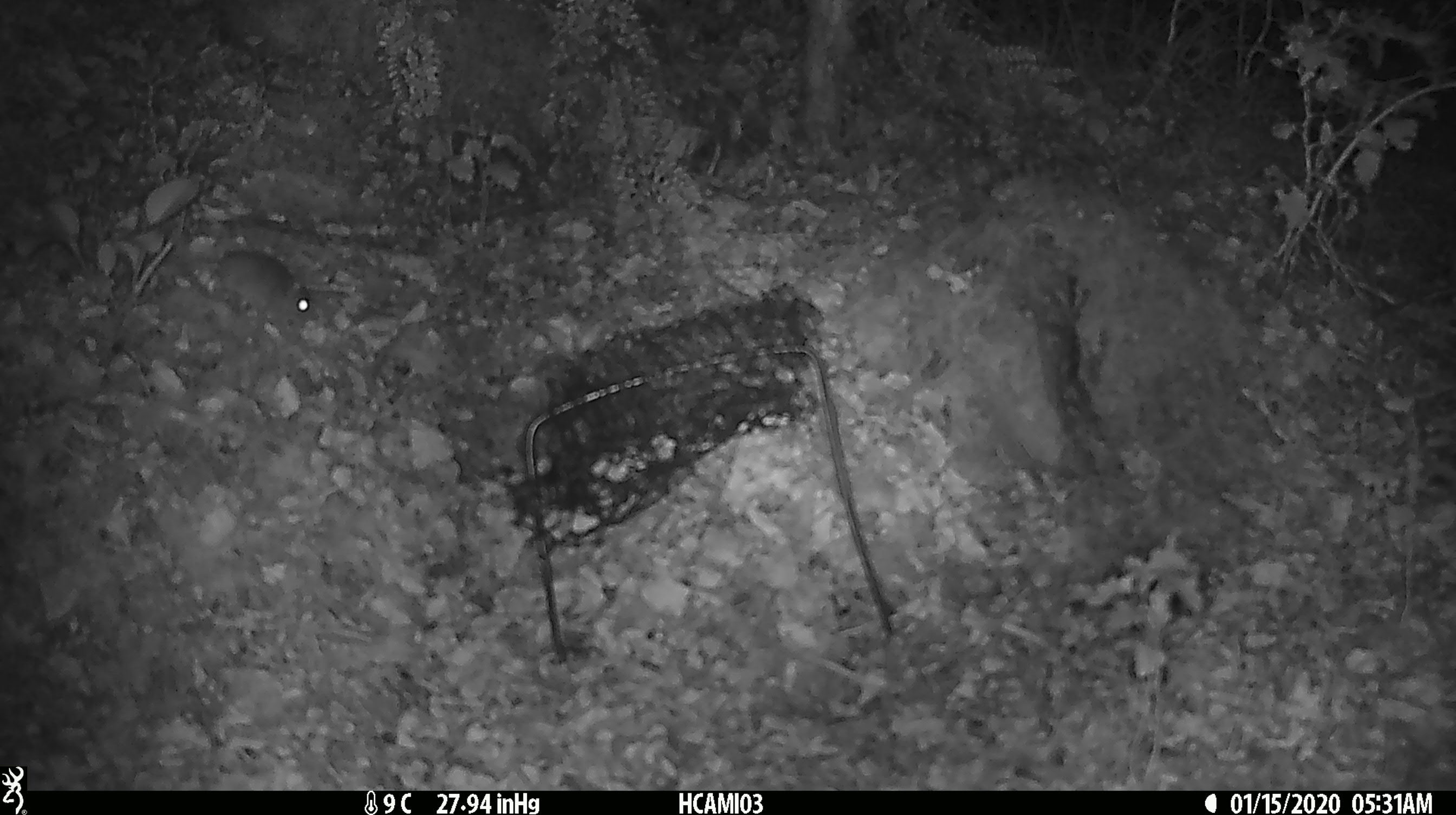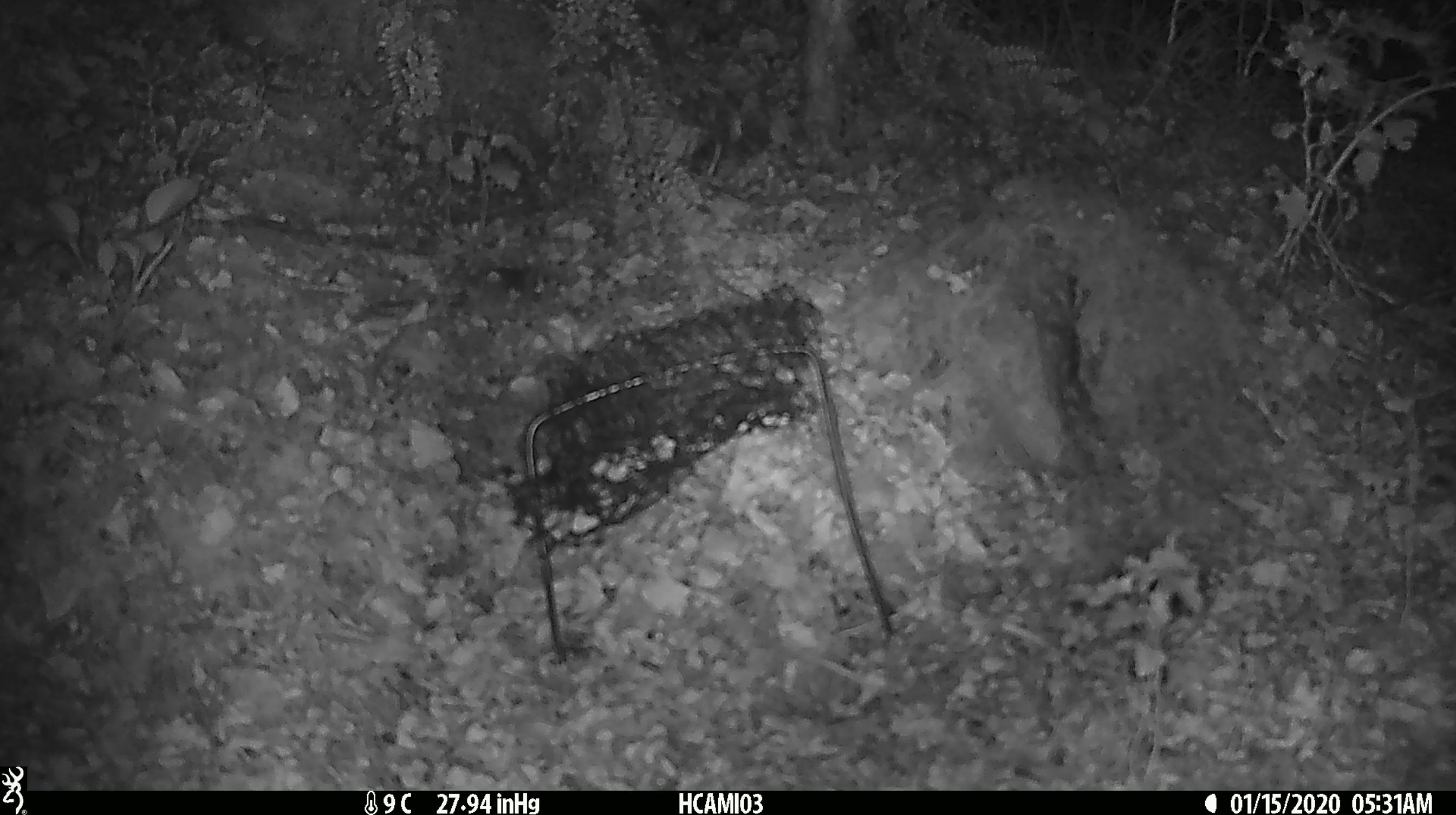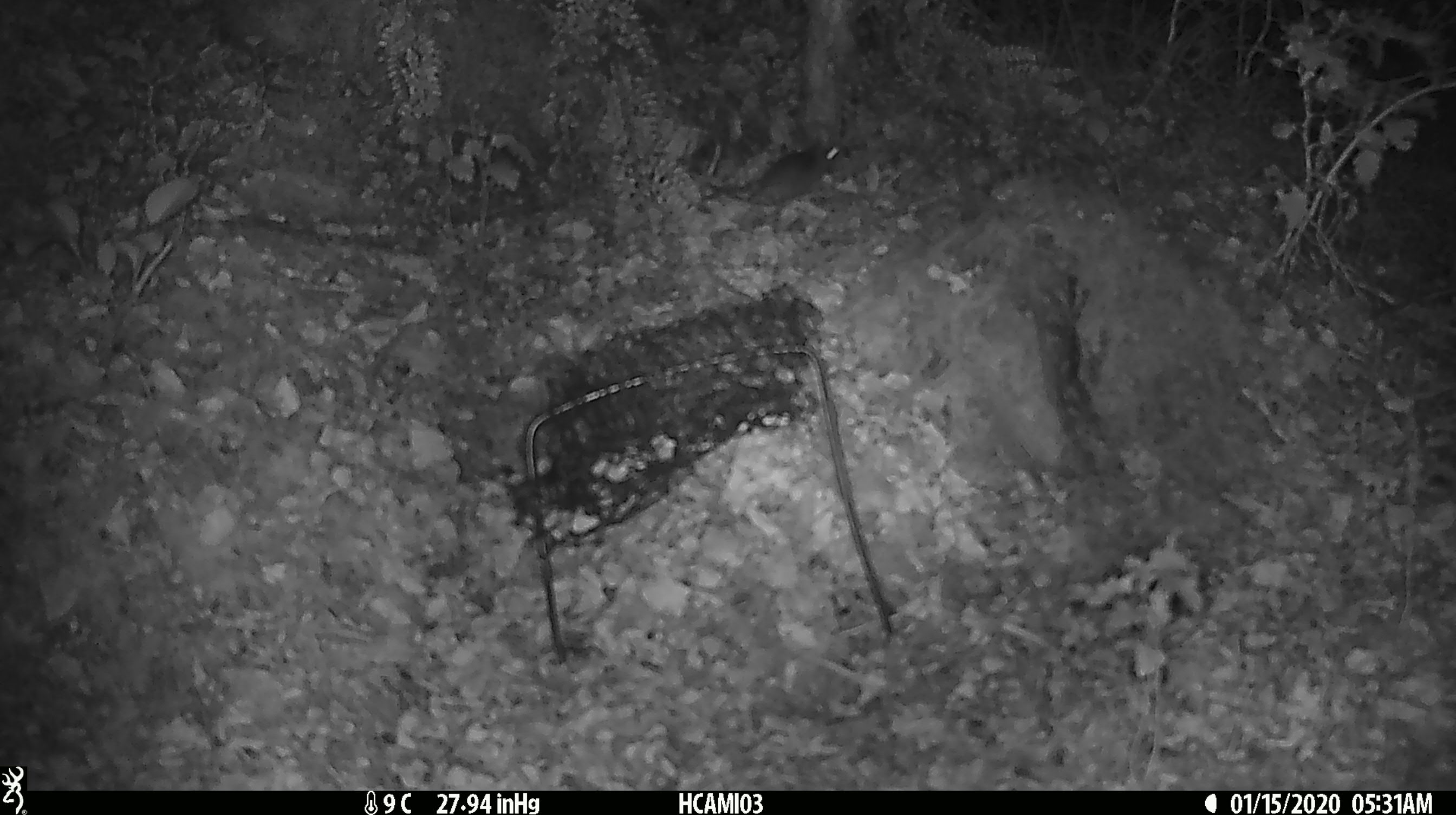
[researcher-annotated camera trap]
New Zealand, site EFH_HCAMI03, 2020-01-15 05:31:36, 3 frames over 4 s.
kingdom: Animalia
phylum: Chordata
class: Mammalia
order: Rodentia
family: Muridae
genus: Mus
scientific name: Mus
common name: mouse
Mouse (Mus).